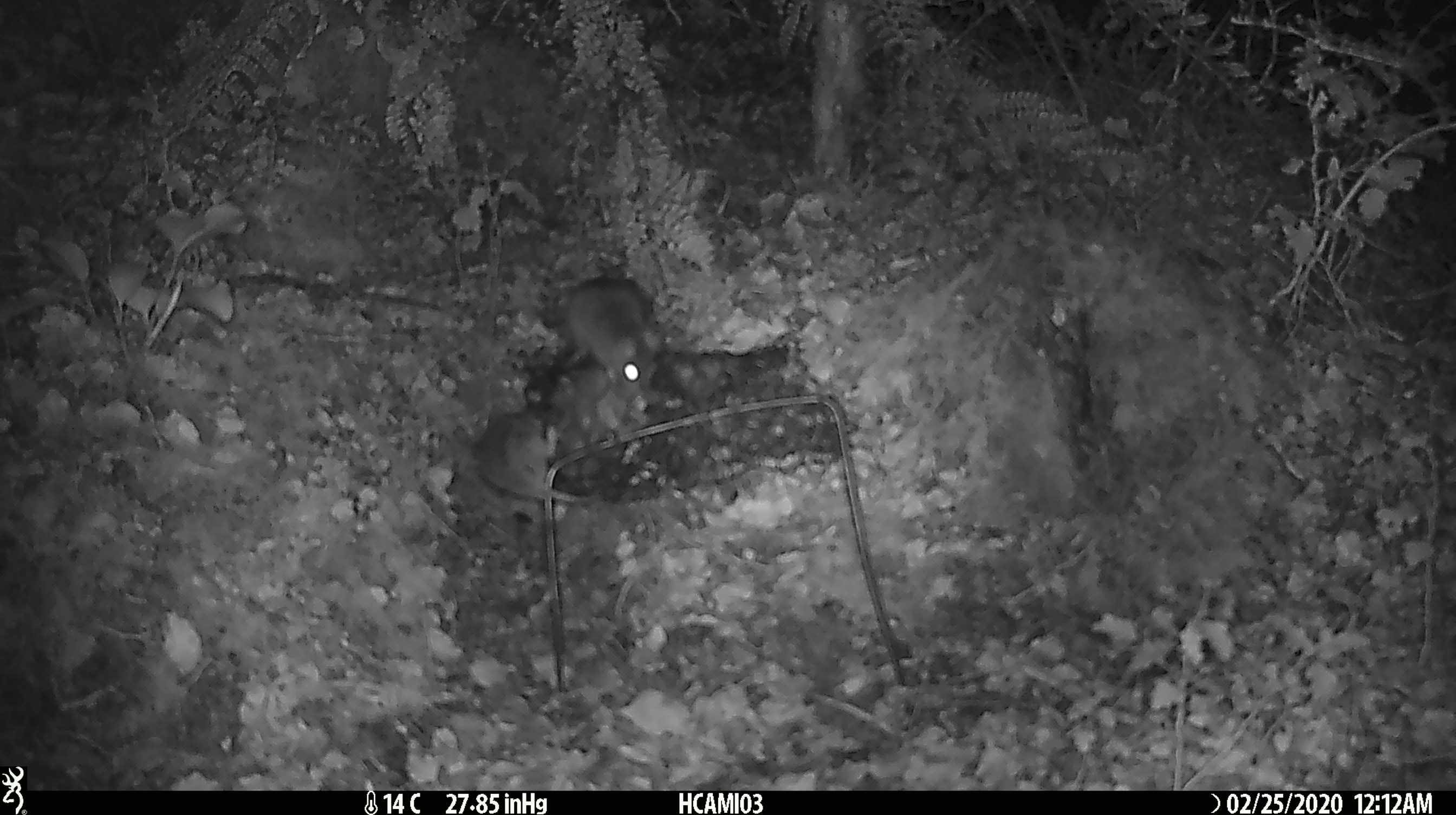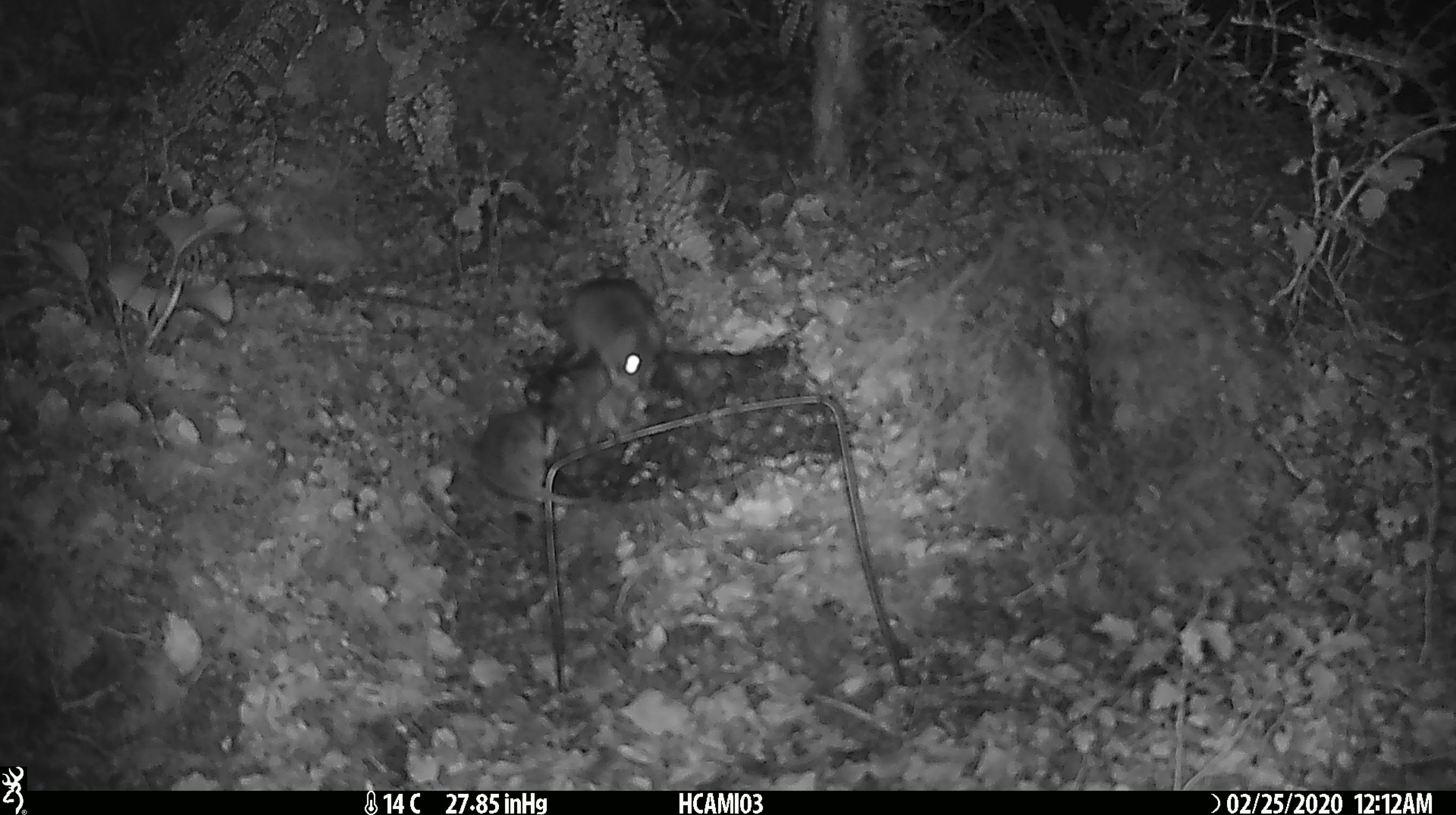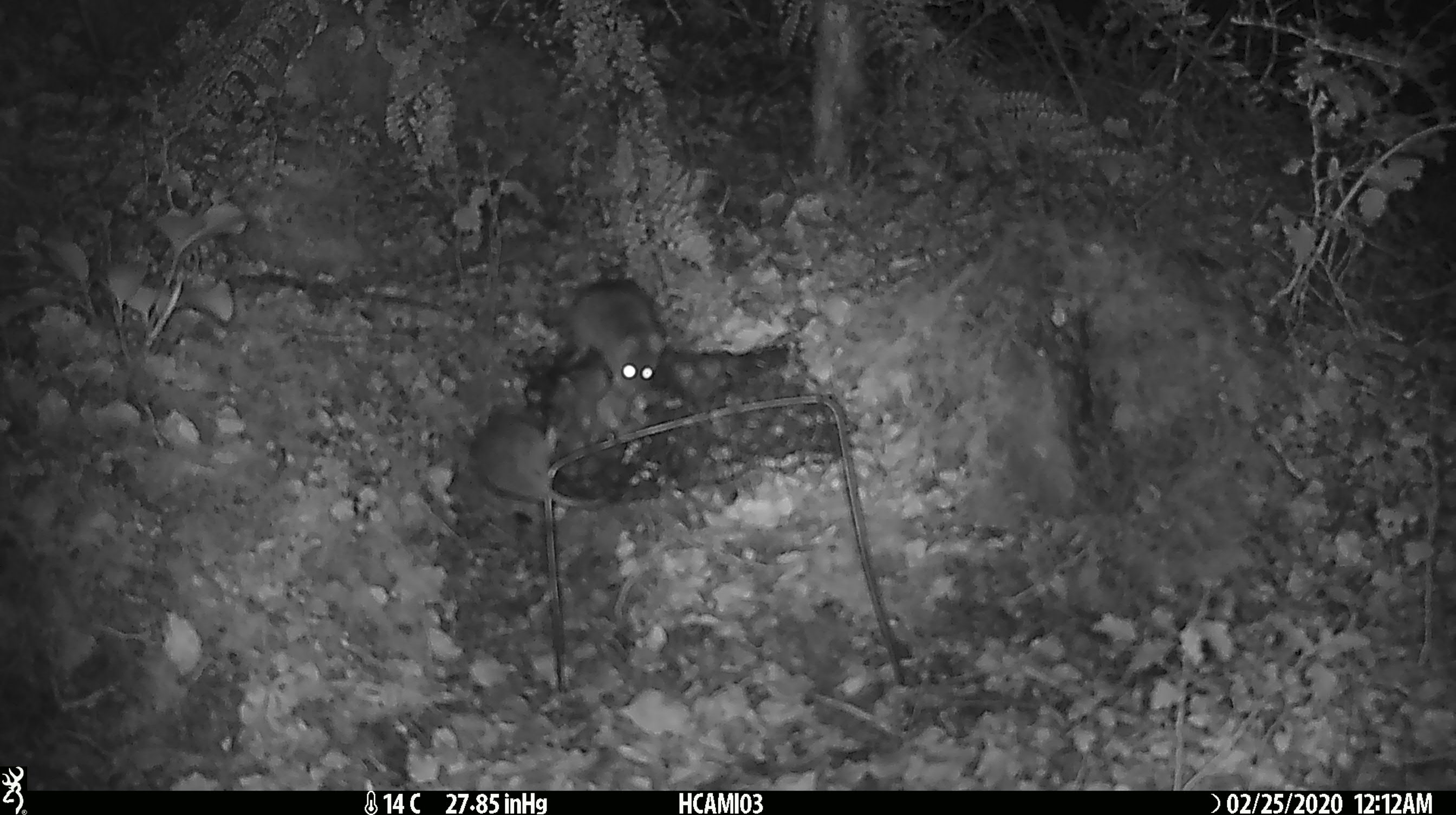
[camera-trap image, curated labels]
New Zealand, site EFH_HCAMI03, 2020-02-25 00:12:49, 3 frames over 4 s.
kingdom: Animalia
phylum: Chordata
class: Mammalia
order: Rodentia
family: Muridae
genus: Mus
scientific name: Mus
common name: mouse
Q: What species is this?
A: Mouse (Mus).